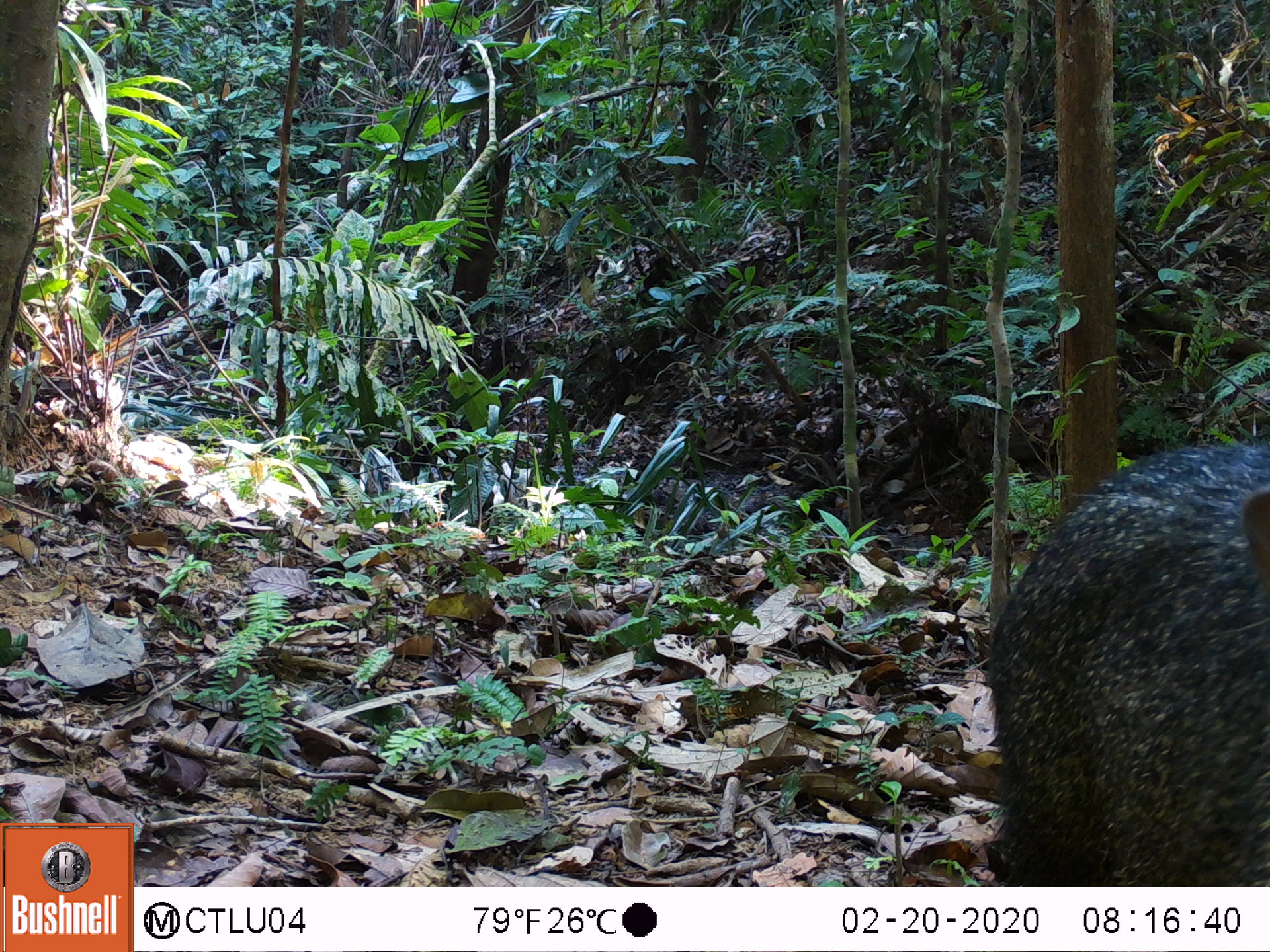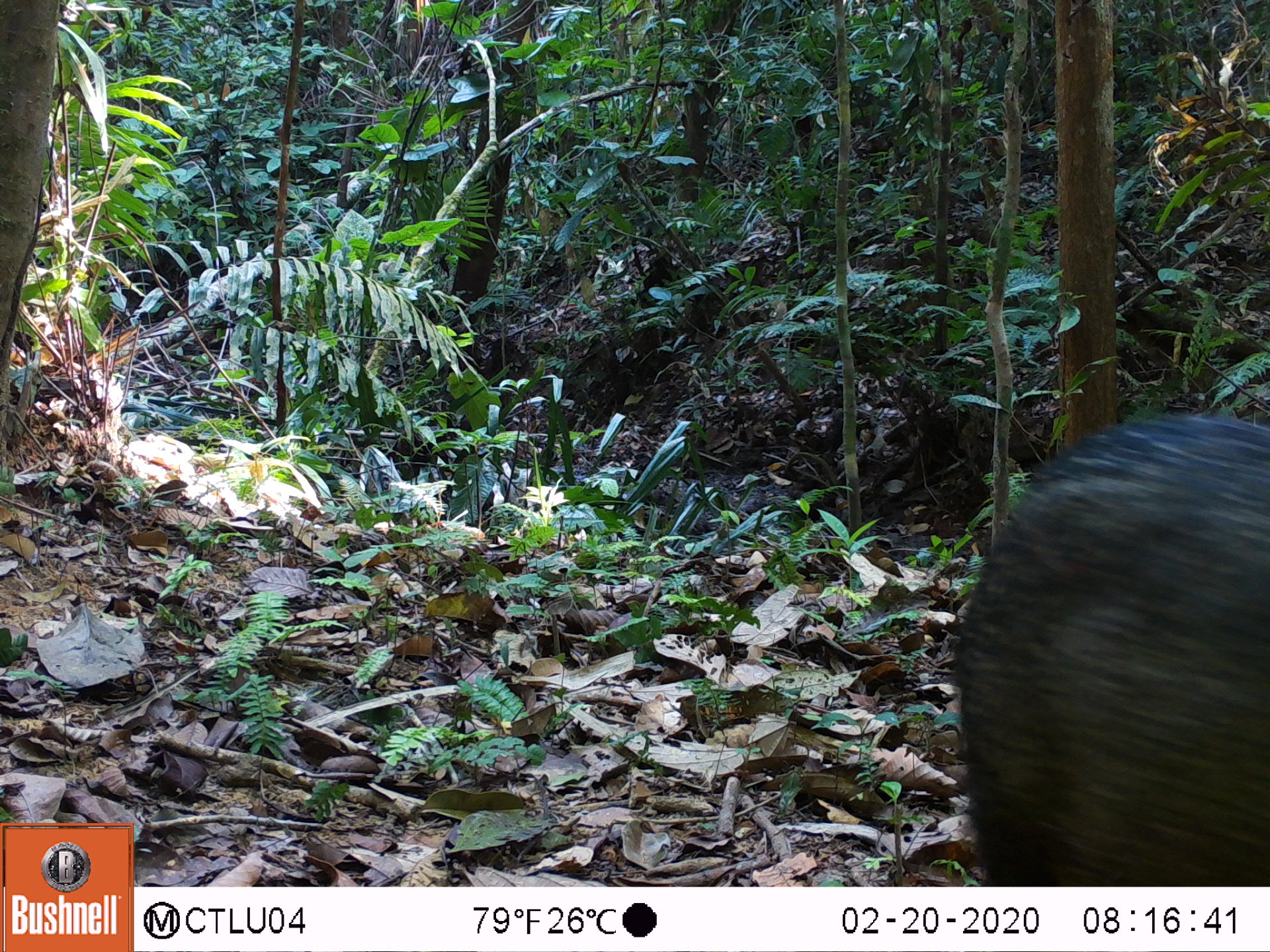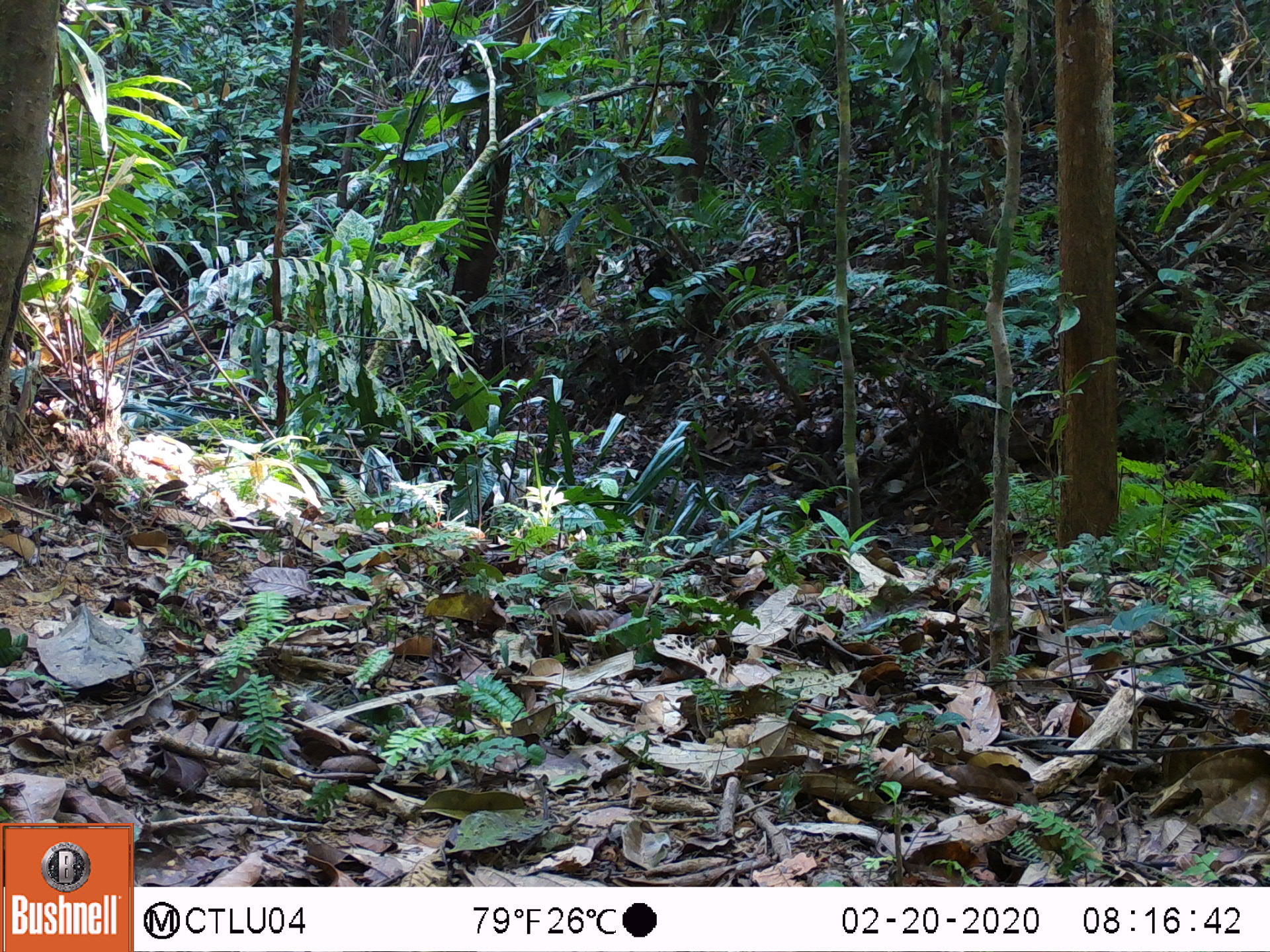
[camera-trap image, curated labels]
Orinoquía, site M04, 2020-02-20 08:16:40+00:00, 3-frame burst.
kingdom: Animalia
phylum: Chordata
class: Mammalia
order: Artiodactyla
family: Tayassuidae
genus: Pecari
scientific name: Pecari tajacu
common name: collared peccary